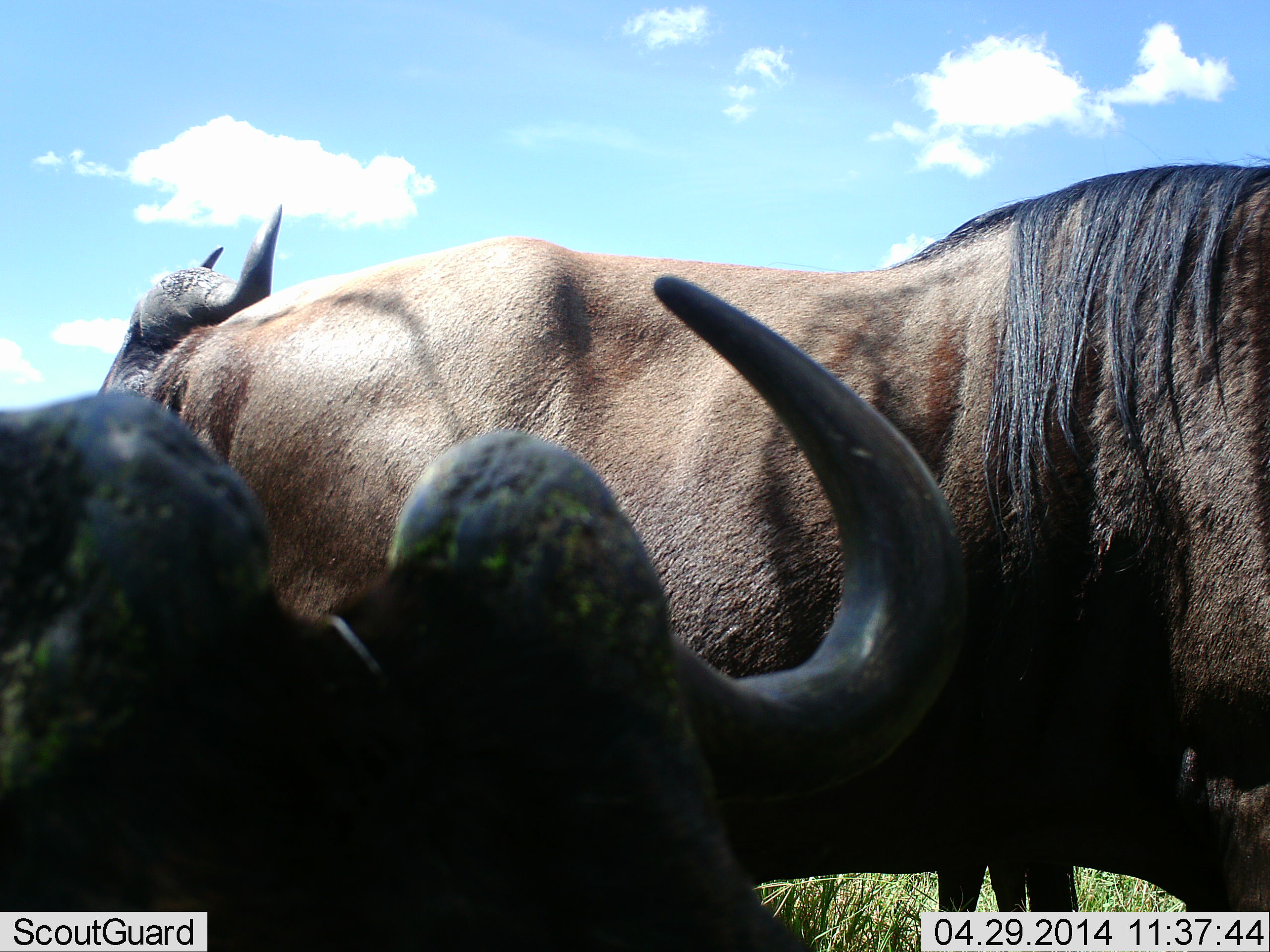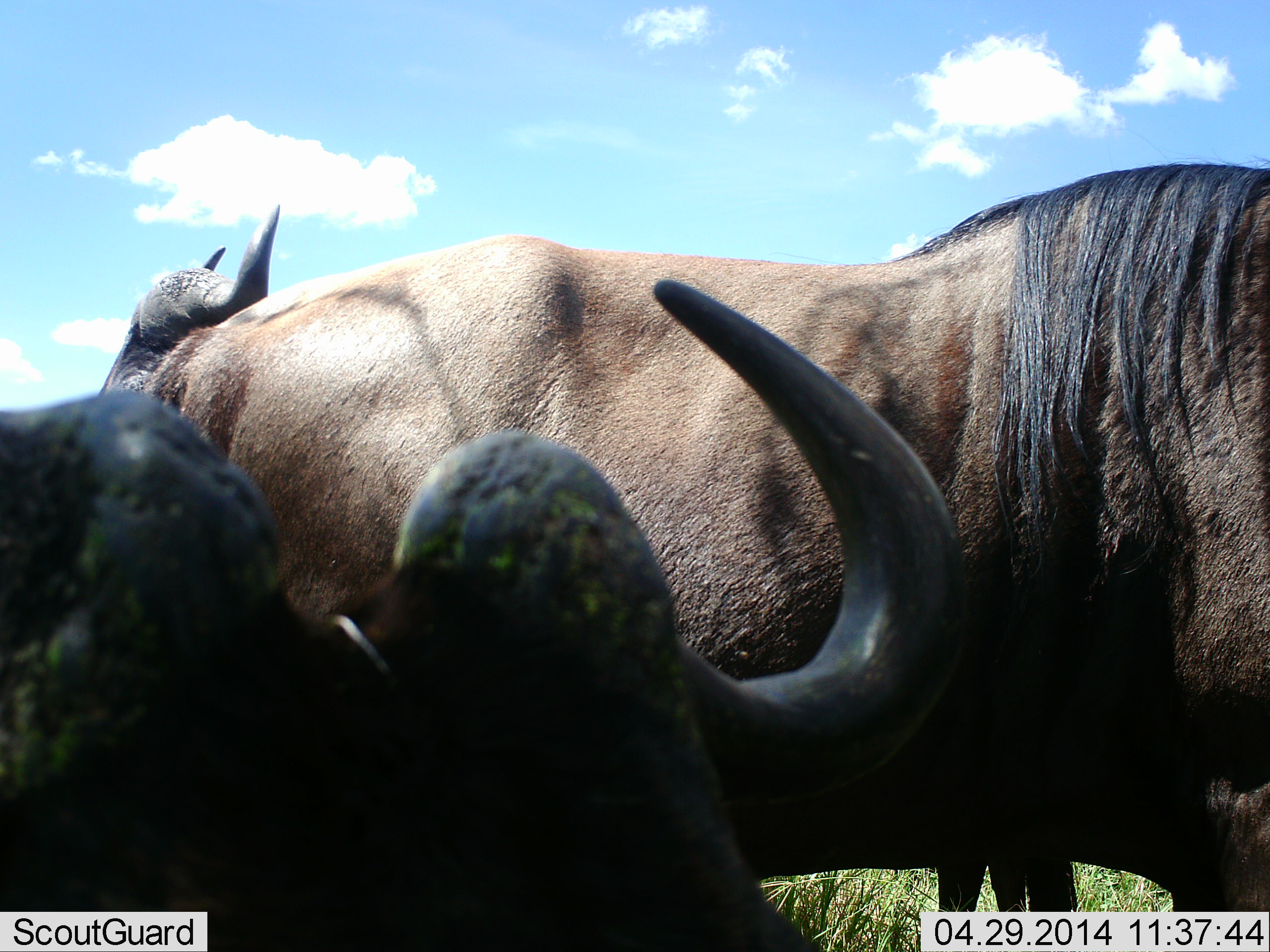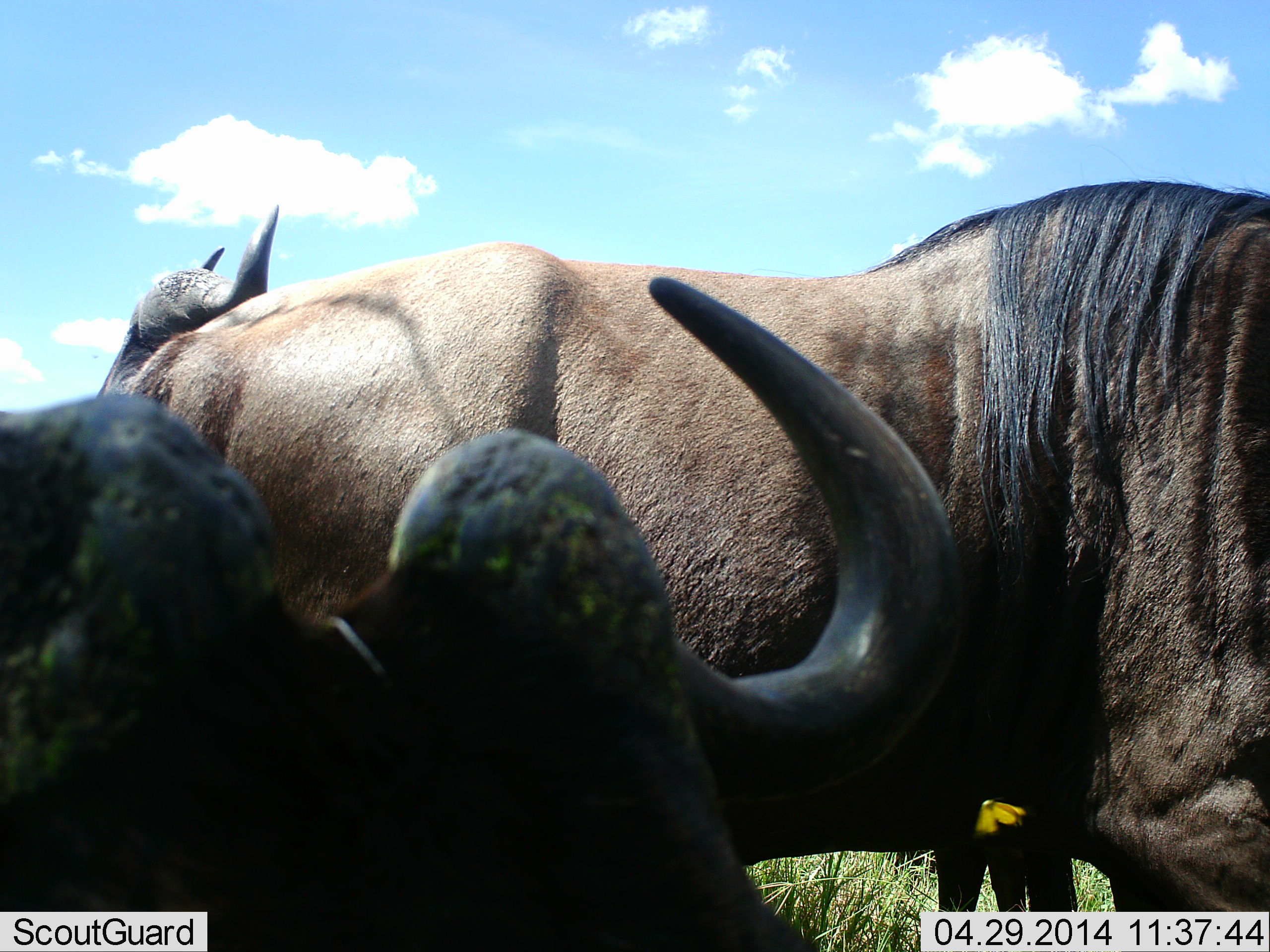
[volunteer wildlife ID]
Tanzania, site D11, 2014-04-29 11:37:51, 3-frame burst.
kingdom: Animalia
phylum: Chordata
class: Mammalia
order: Artiodactyla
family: Bovidae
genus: Connochaetes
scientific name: Connochaetes taurinus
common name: blue wildebeest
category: wildebeest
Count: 3.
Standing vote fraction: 100%.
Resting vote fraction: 50%.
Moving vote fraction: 0%.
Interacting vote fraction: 0%.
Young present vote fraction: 0%.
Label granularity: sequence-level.